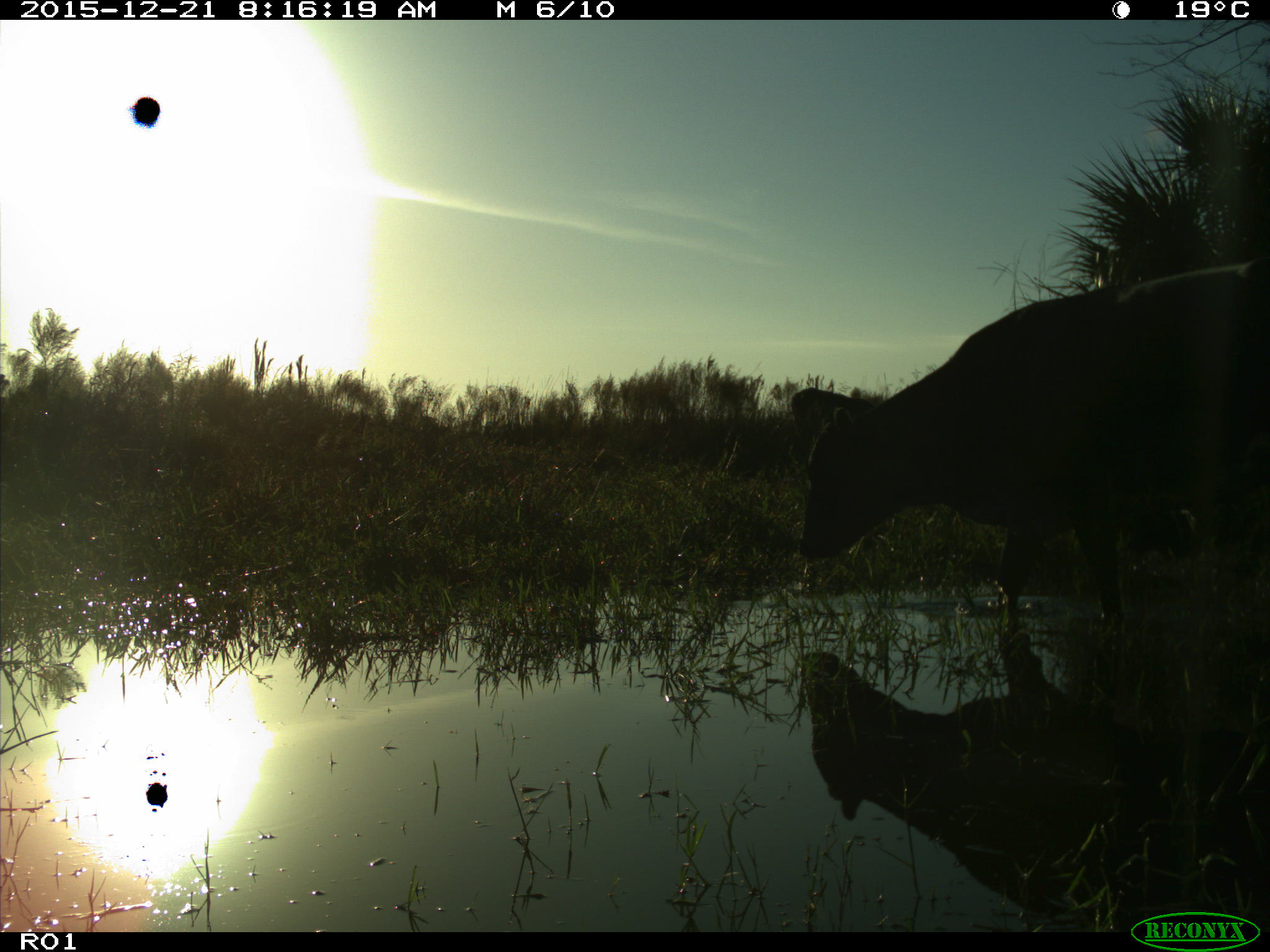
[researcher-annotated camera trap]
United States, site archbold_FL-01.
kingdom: Animalia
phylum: Chordata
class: Mammalia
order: Artiodactyla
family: Bovidae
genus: Bos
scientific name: Bos taurus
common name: domestic cow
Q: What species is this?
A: Bos taurus (domestic cow).